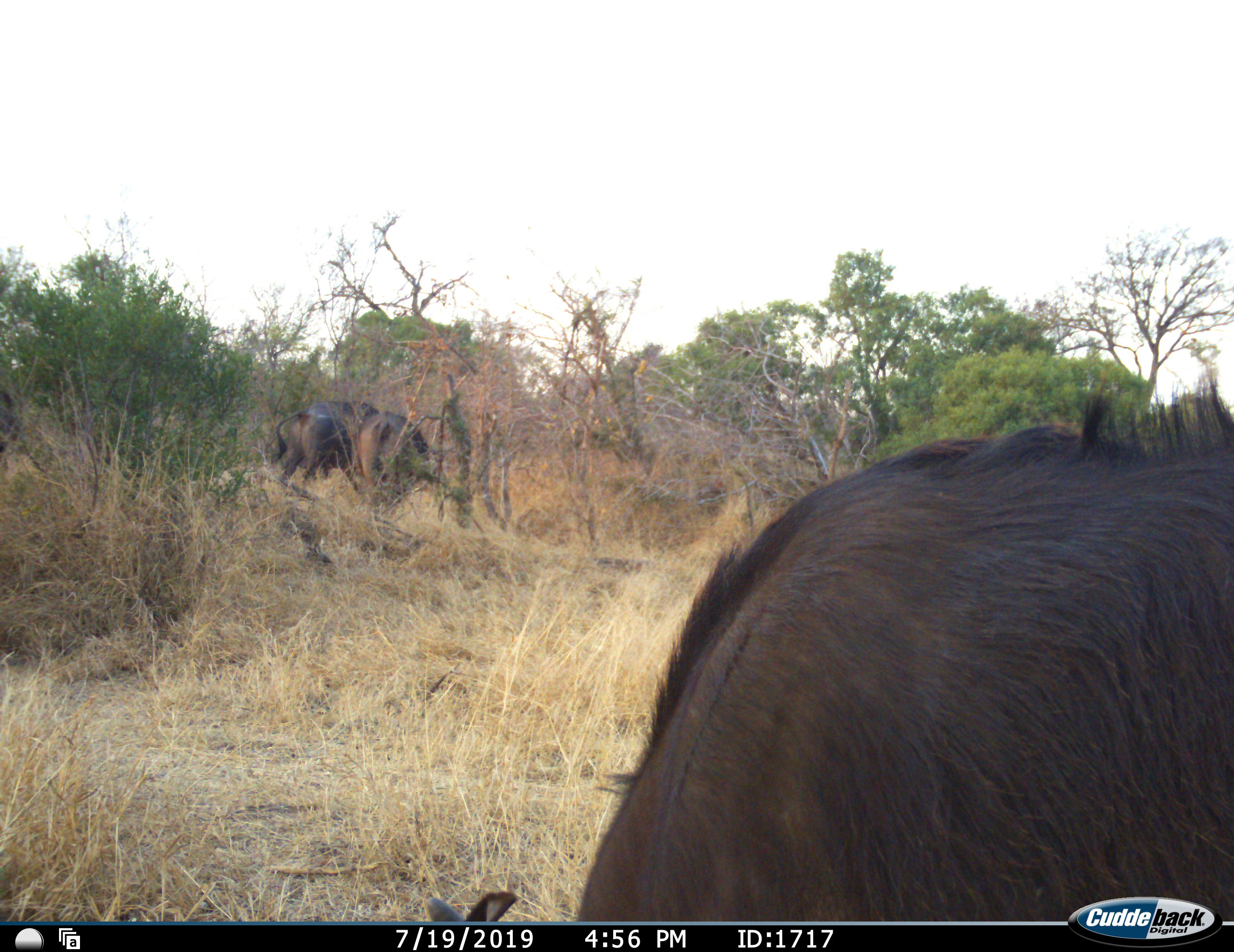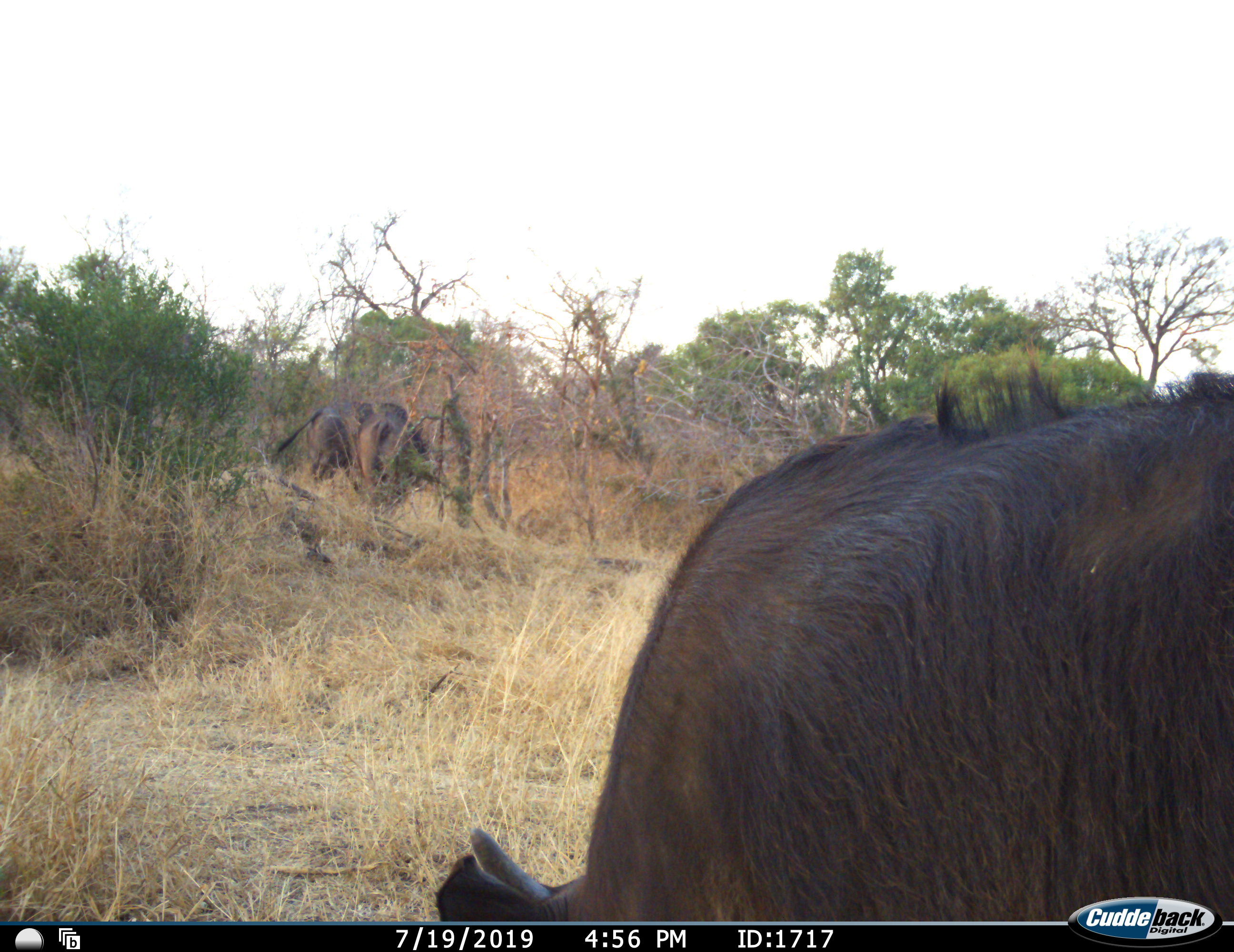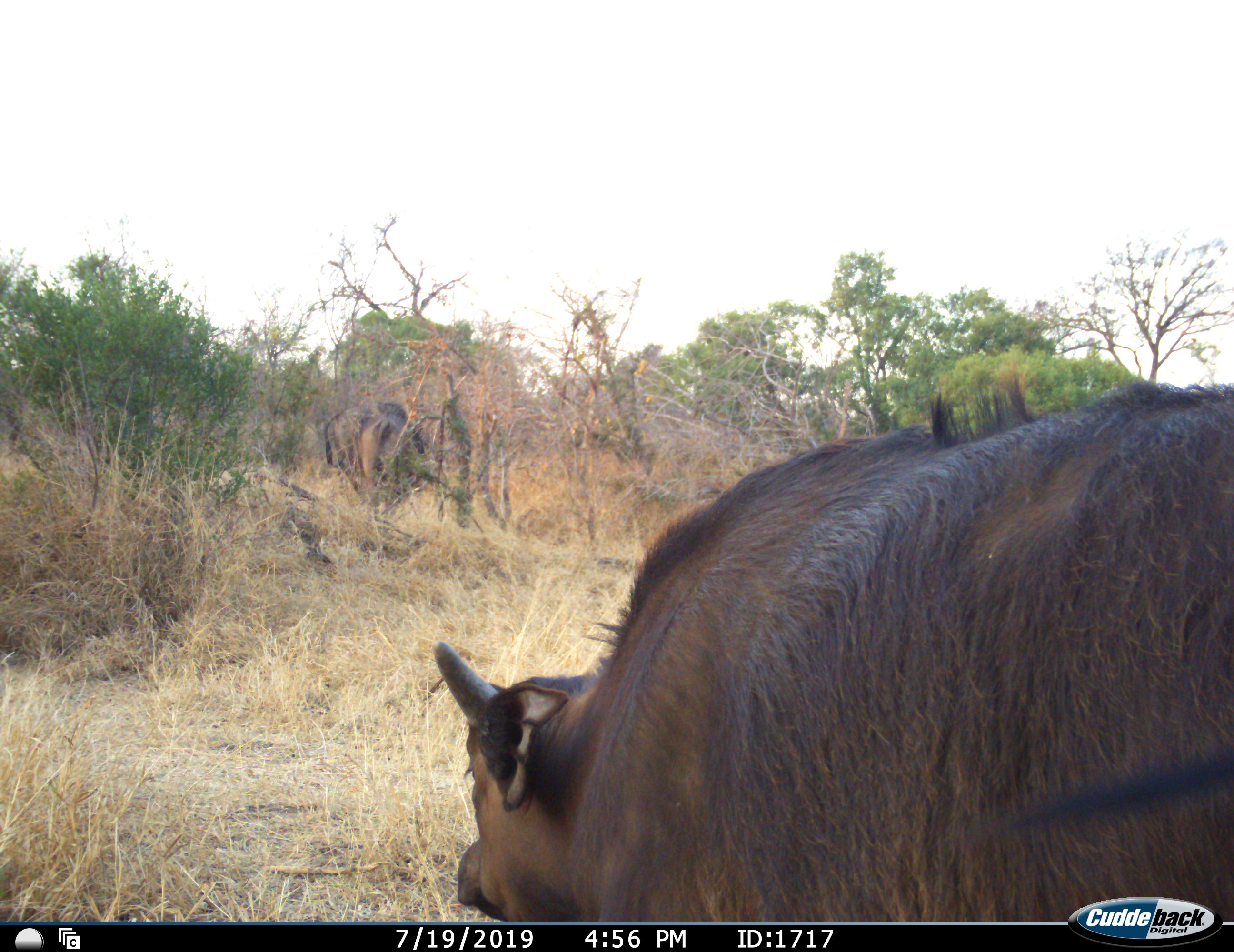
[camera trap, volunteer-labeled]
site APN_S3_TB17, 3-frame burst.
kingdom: Animalia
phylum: Chordata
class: Mammalia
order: Artiodactyla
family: Bovidae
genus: Syncerus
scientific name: Syncerus caffer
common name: african buffalo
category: buffalo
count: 3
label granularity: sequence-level